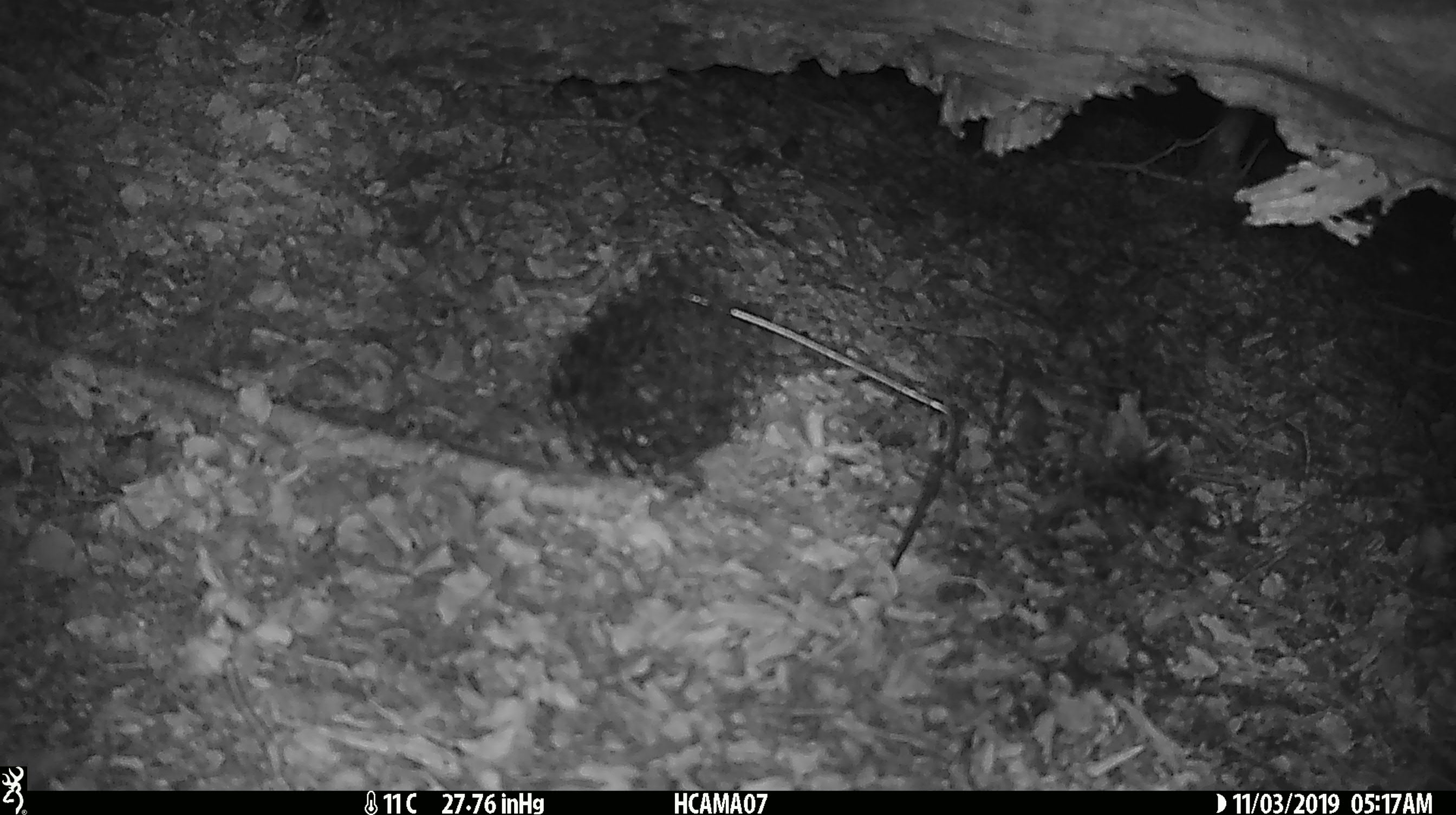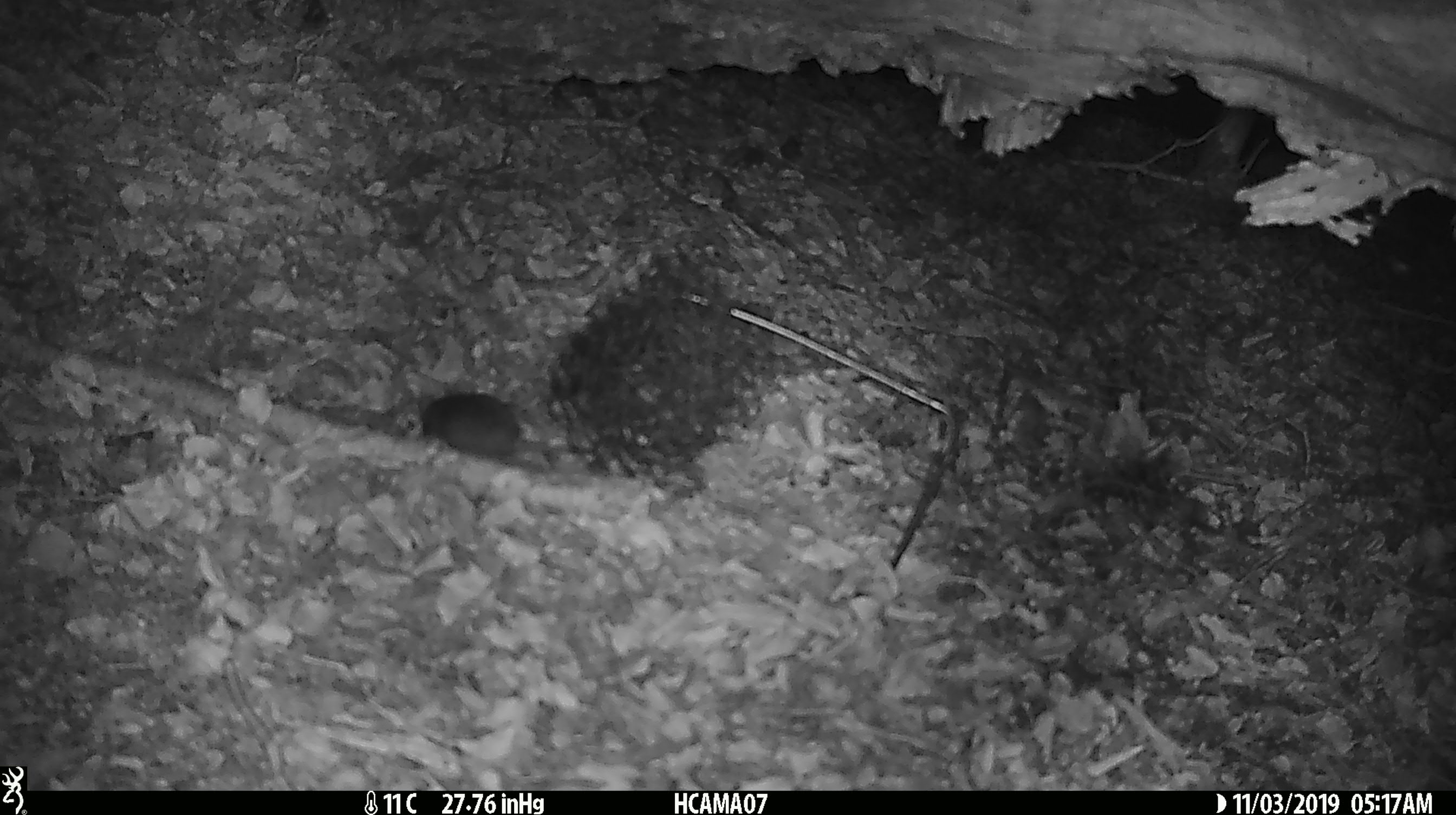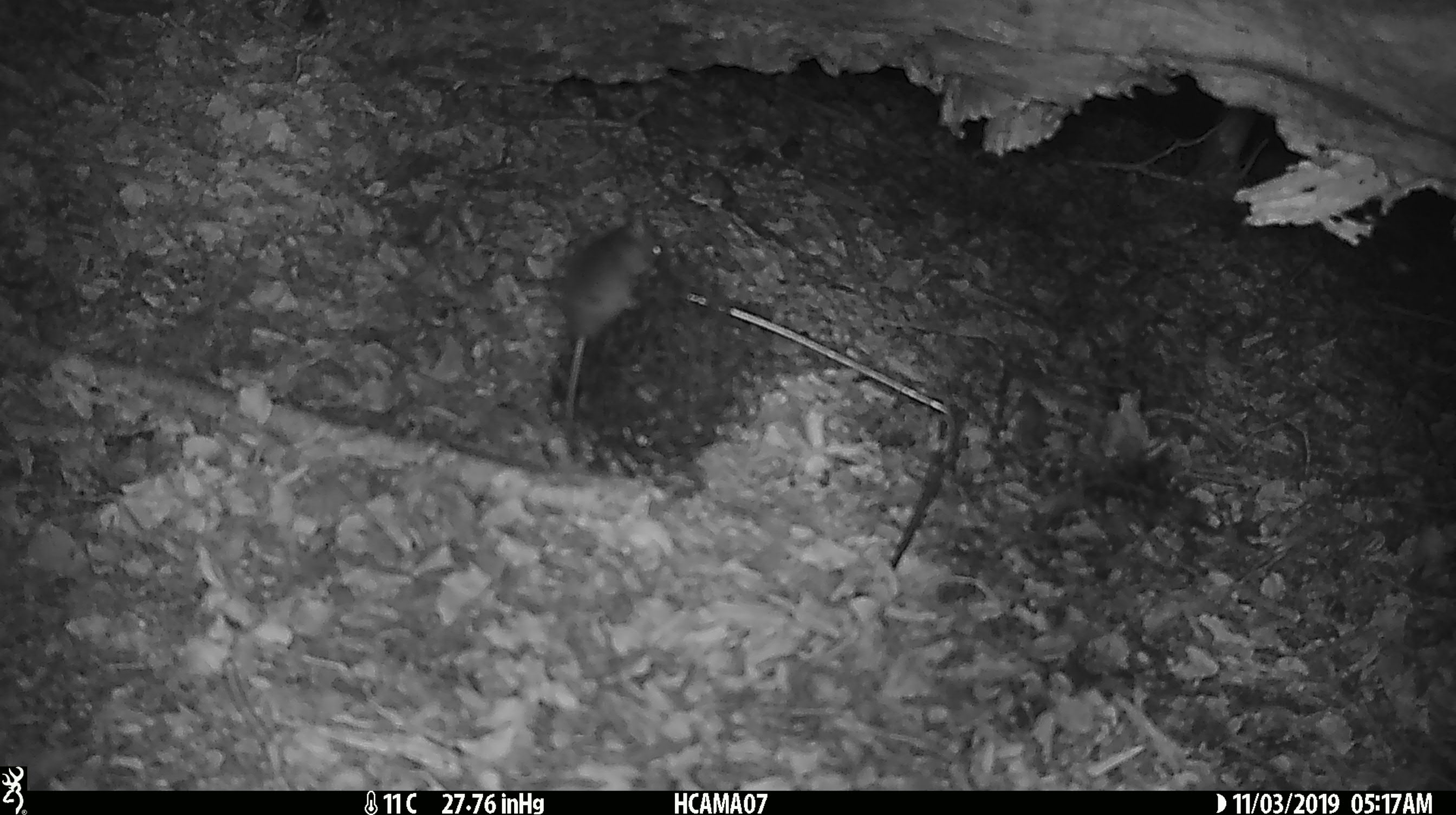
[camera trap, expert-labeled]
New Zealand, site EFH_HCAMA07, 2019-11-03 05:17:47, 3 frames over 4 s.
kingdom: Animalia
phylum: Chordata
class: Mammalia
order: Rodentia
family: Muridae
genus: Mus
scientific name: Mus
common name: mouse